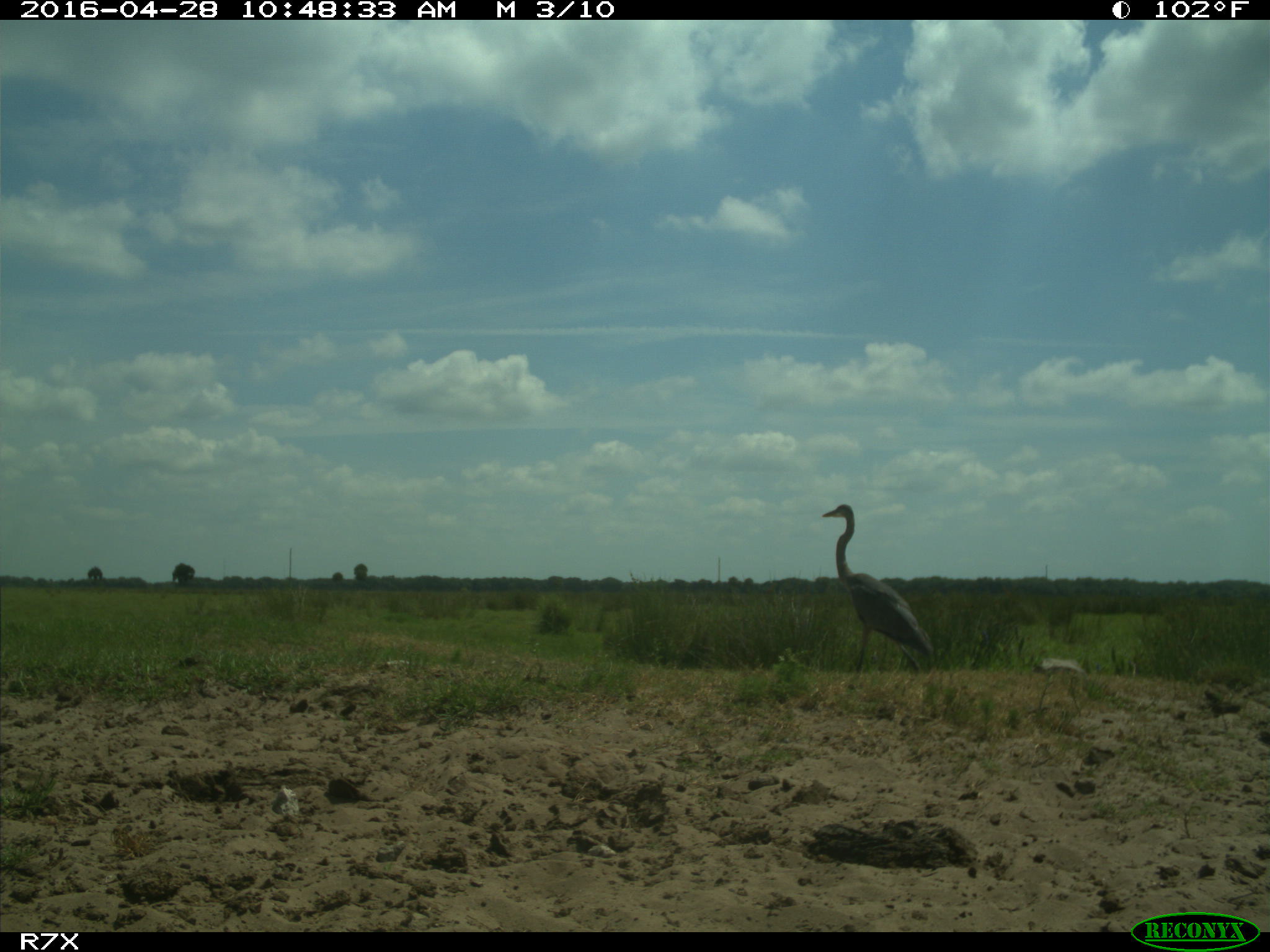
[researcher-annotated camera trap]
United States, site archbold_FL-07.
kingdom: Animalia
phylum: Chordata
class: Aves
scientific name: Aves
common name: birds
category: unidentified bird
Unidentified bird (birds) (Aves).